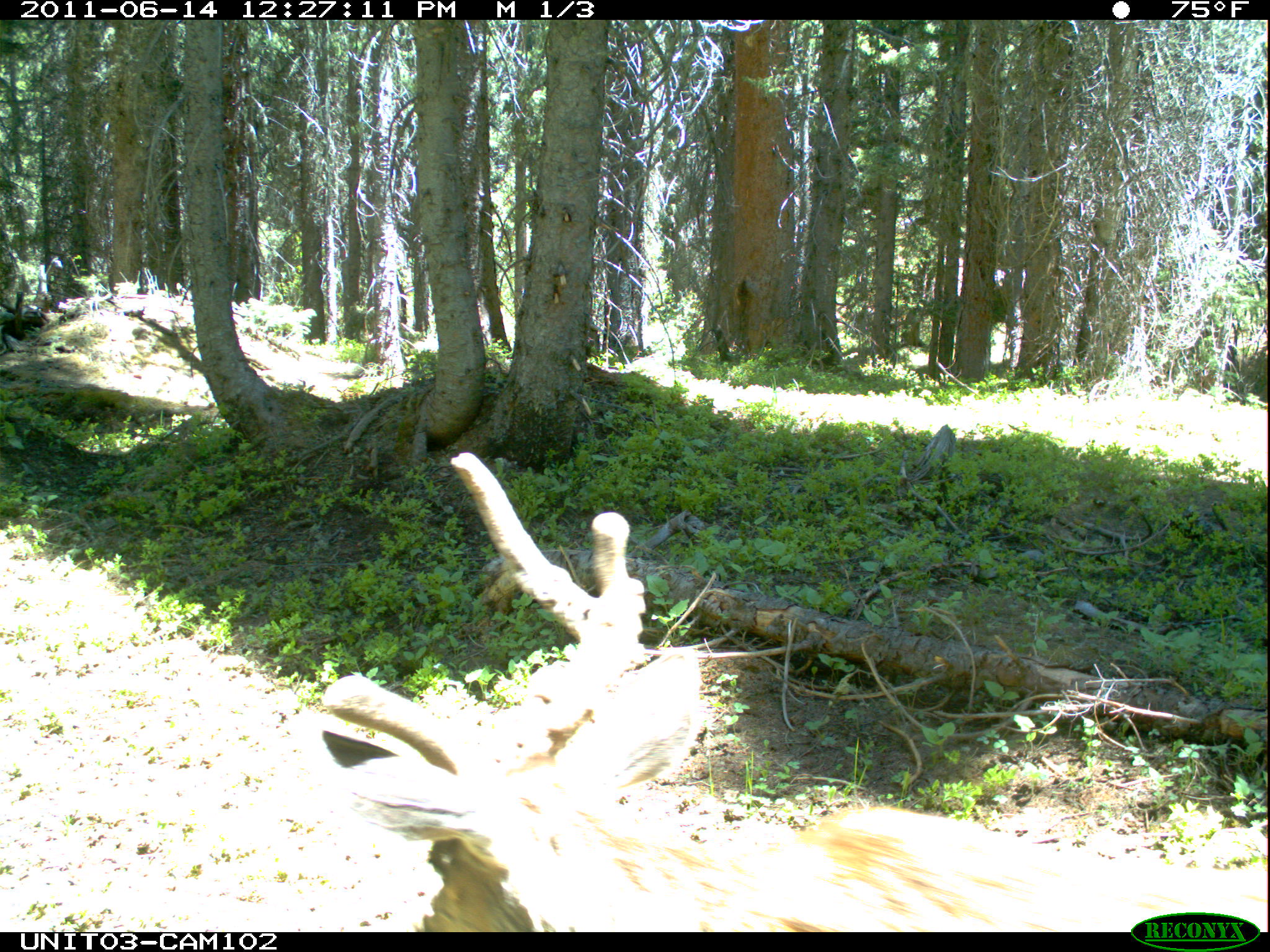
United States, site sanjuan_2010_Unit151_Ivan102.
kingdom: Animalia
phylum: Chordata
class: Mammalia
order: Artiodactyla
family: Cervidae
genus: Odocoileus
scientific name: Odocoileus hemionus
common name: mule deer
Odocoileus hemionus (mule deer).